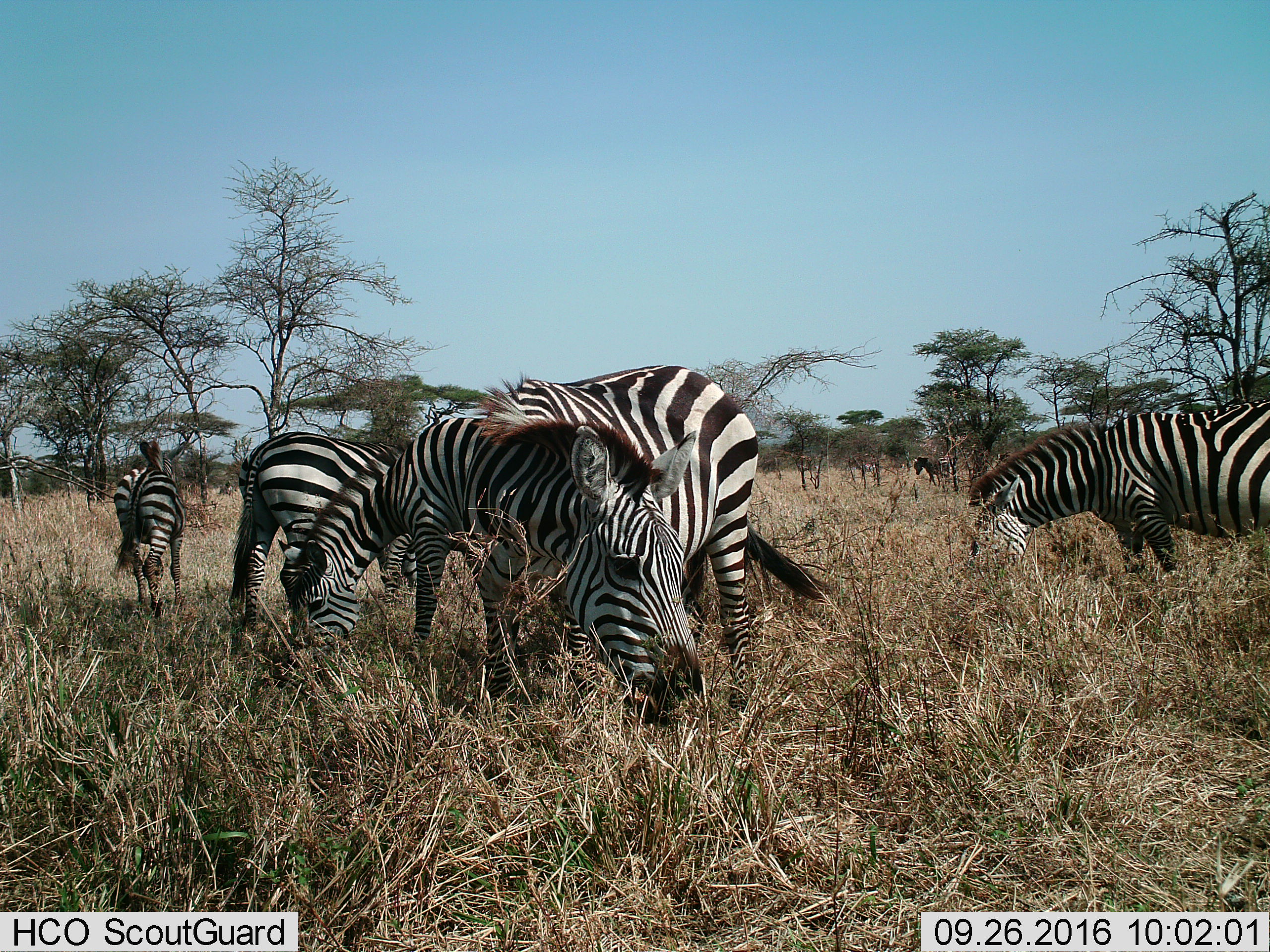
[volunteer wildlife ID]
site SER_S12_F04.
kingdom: Animalia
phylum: Chordata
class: Mammalia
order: Perissodactyla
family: Equidae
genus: Equus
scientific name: Equus quagga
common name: plains zebra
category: zebraplains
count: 6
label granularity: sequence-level